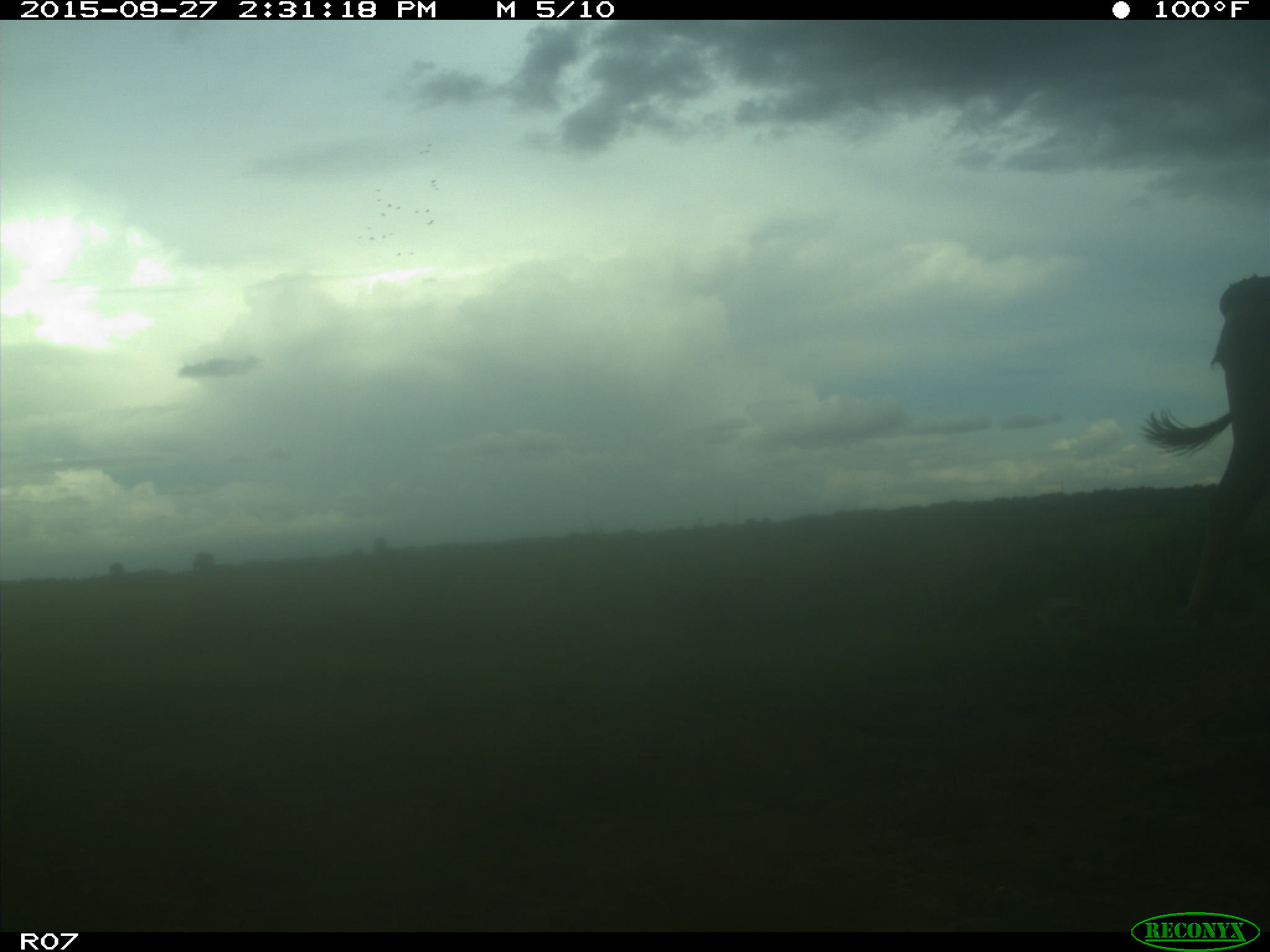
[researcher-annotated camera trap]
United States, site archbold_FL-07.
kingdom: Animalia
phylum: Chordata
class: Mammalia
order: Artiodactyla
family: Bovidae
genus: Bos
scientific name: Bos taurus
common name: domestic cow